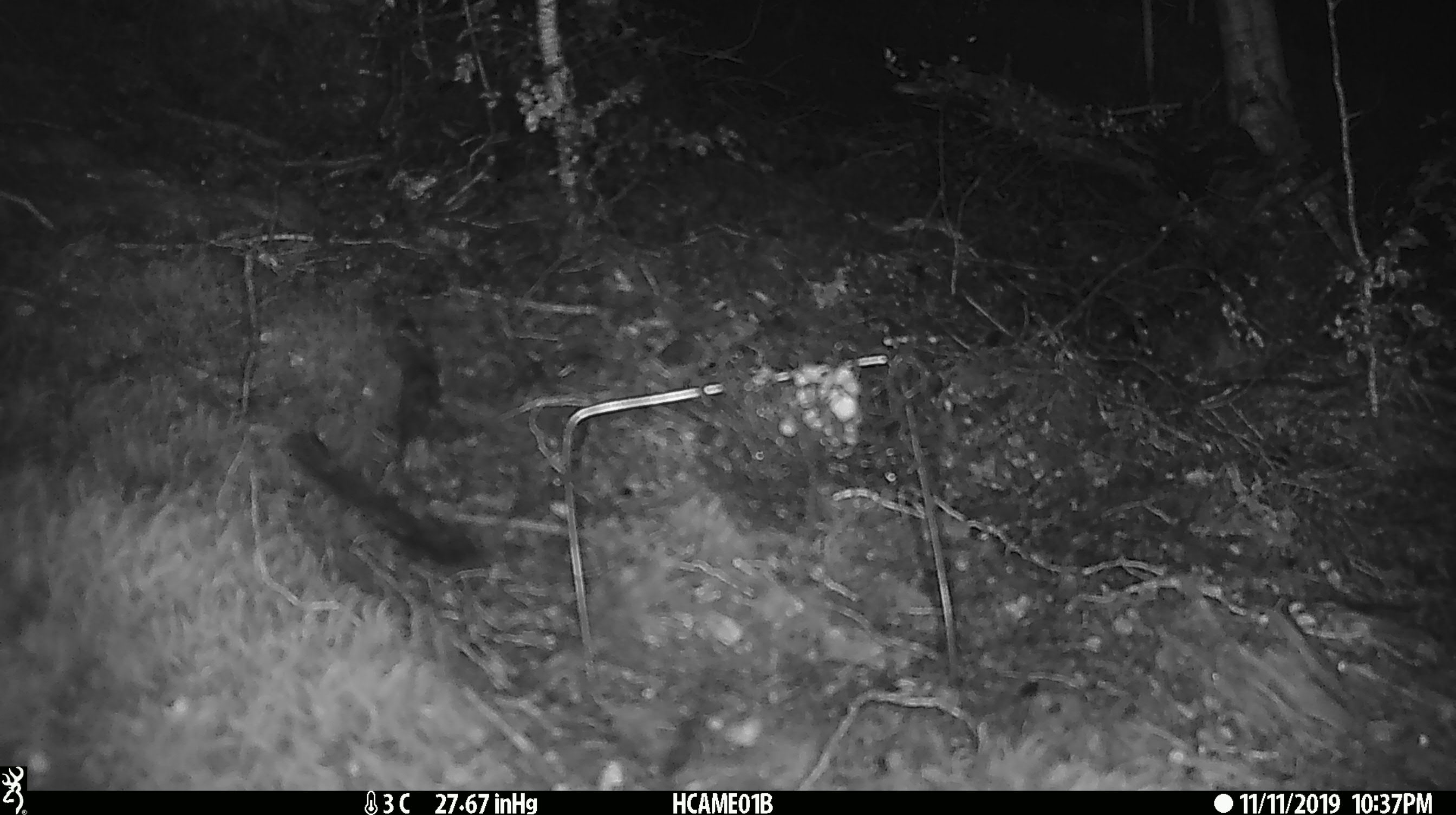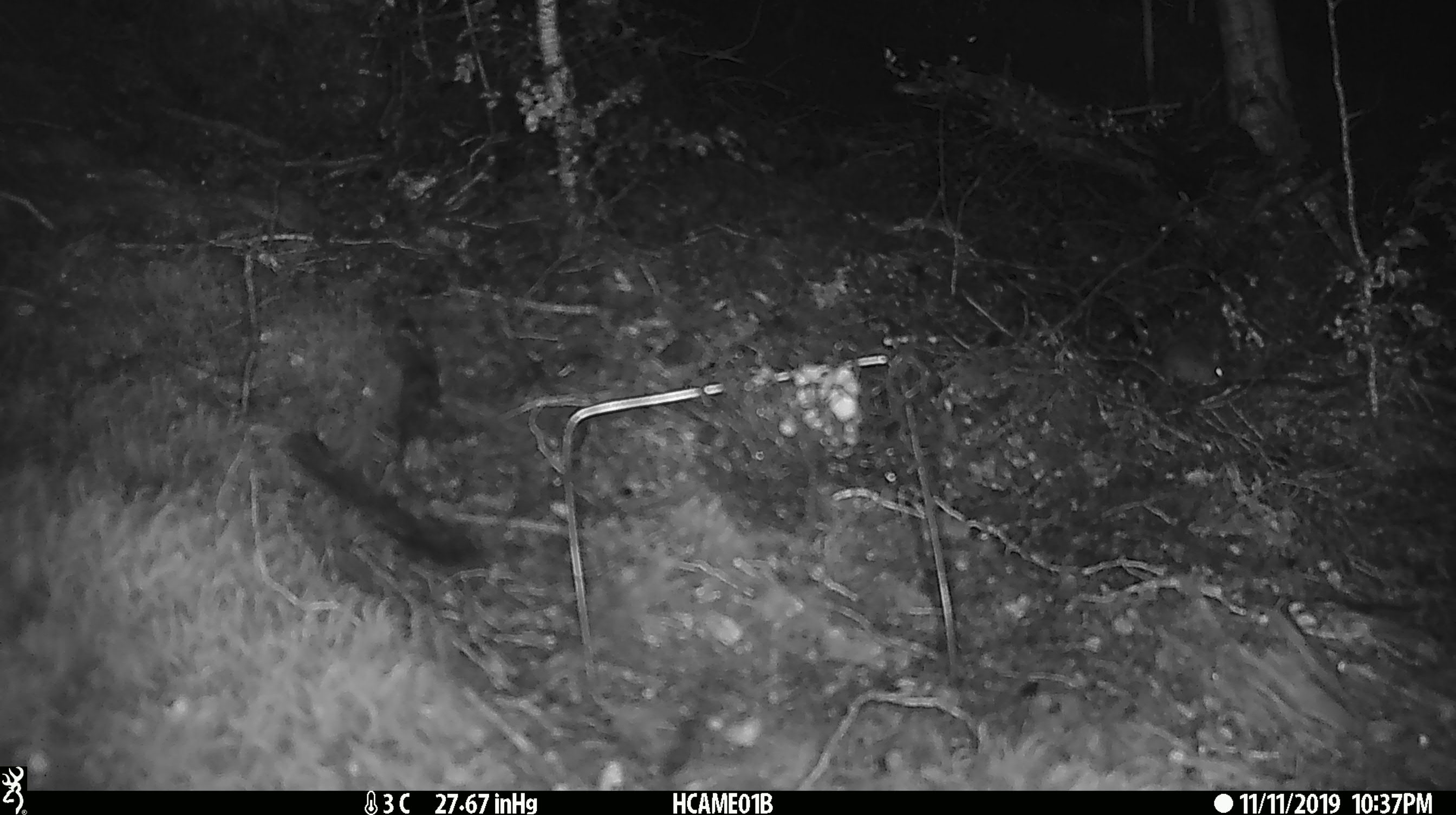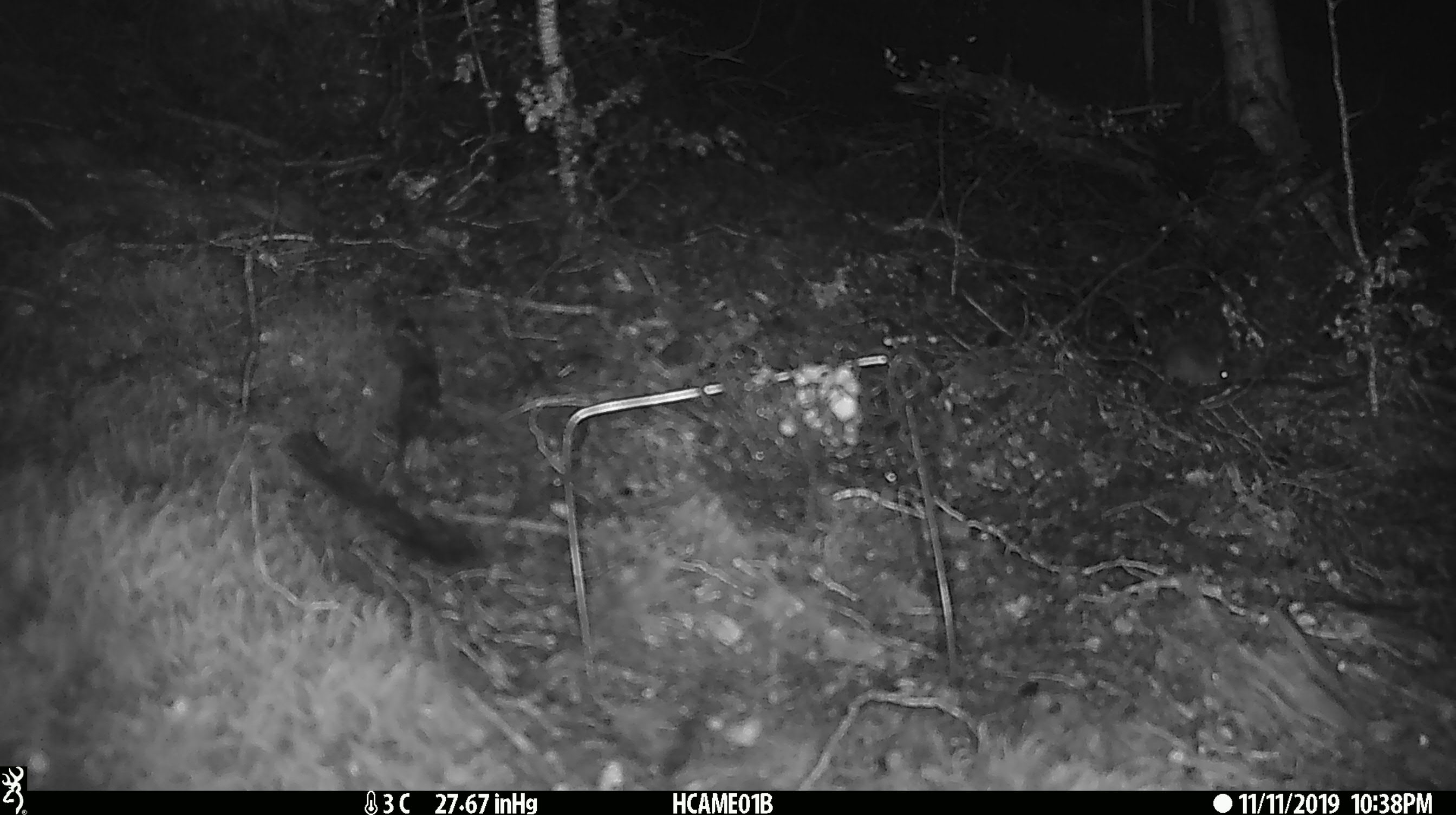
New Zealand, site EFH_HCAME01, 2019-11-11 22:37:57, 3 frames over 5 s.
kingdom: Animalia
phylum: Chordata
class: Mammalia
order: Rodentia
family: Muridae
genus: Mus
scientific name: Mus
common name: mouse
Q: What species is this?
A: Mouse (Mus).